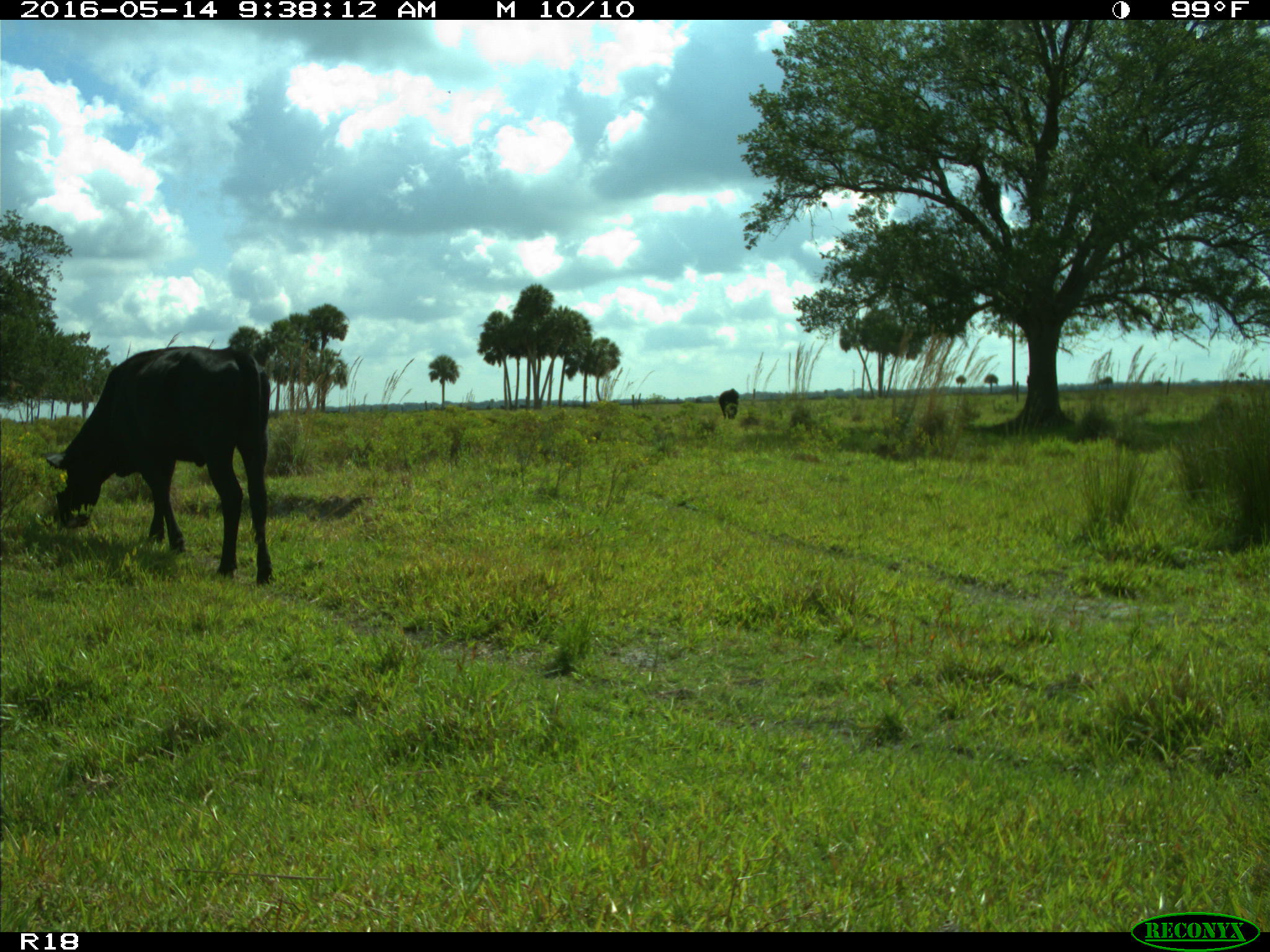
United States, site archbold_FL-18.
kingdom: Animalia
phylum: Chordata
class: Mammalia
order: Artiodactyla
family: Bovidae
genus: Bos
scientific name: Bos taurus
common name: domestic cow